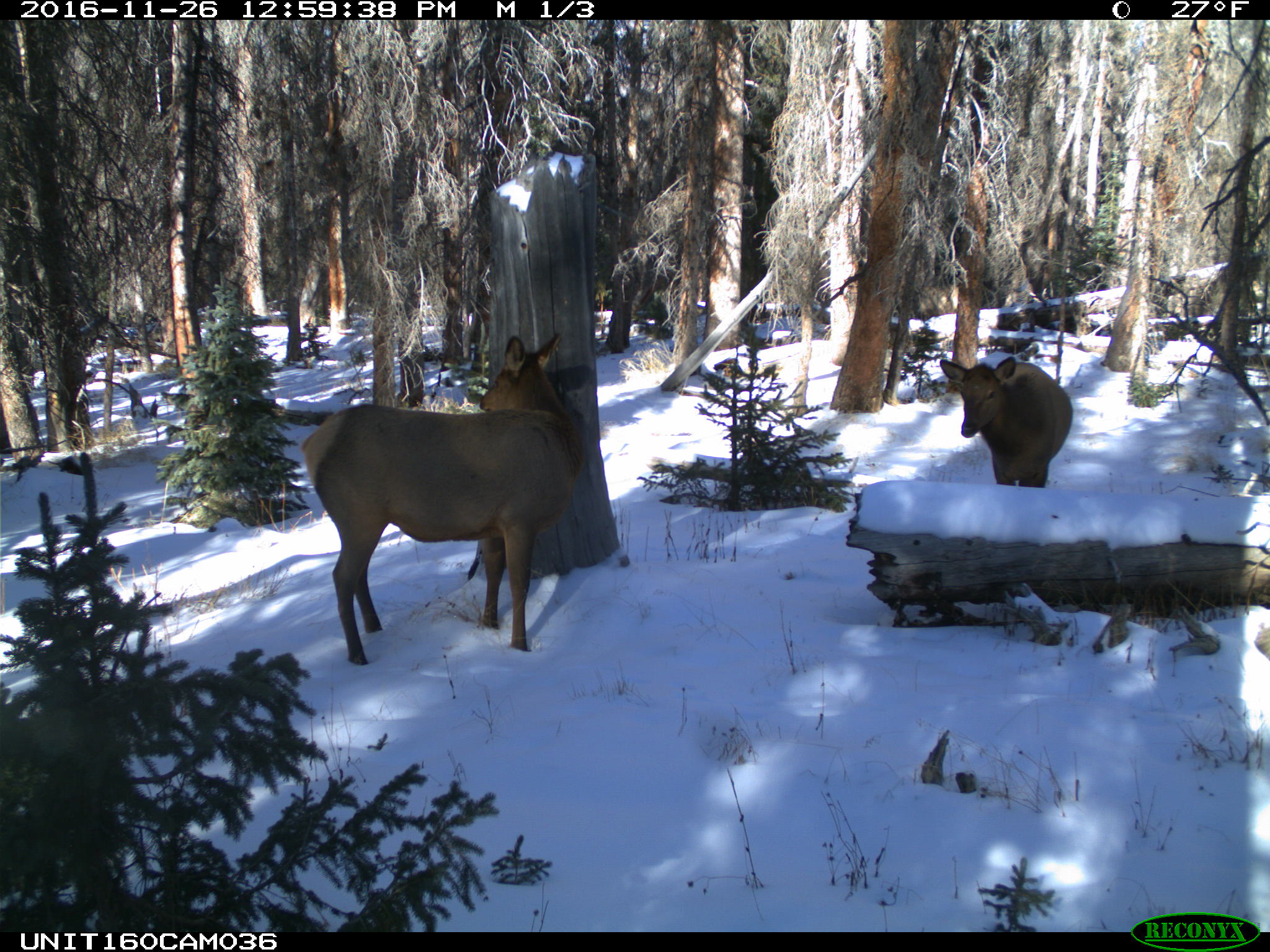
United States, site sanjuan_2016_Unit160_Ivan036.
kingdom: Animalia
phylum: Chordata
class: Mammalia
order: Artiodactyla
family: Cervidae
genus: Cervus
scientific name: Cervus elaphus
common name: red deer